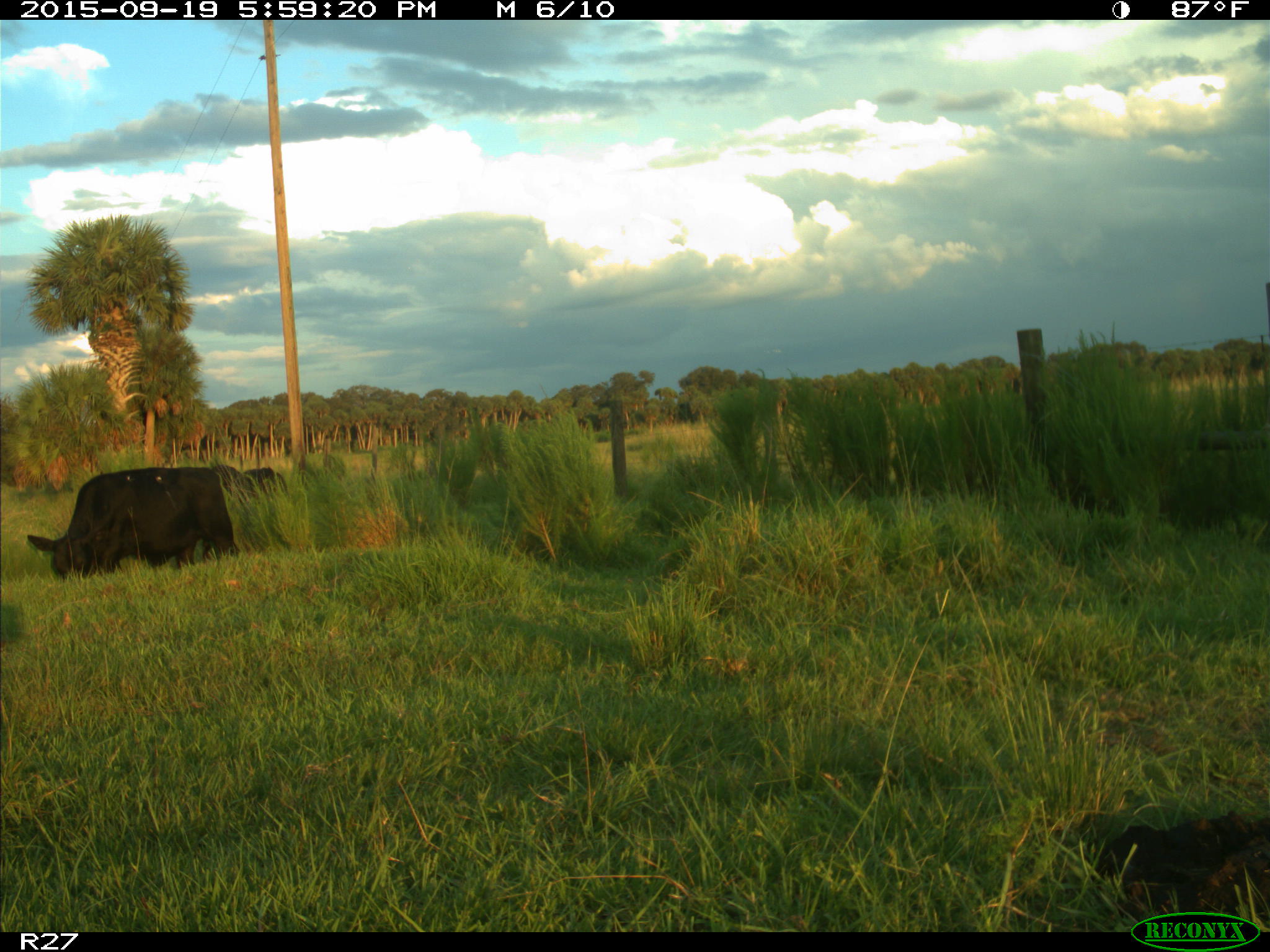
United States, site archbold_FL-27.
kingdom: Animalia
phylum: Chordata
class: Mammalia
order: Artiodactyla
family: Bovidae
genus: Bos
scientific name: Bos taurus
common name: domestic cow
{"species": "Bos taurus (domestic cow)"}